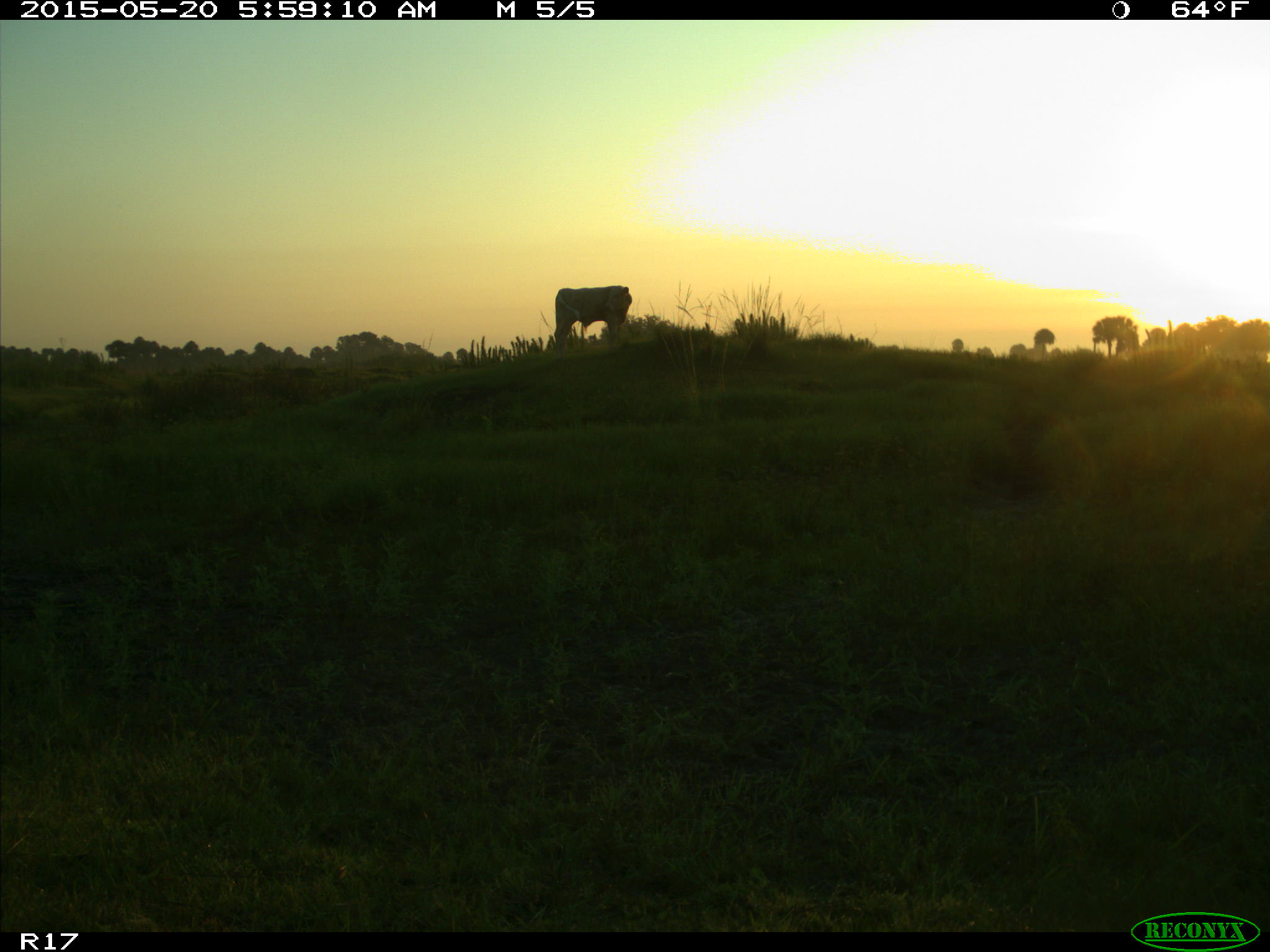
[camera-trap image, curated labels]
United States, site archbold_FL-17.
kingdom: Animalia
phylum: Chordata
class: Mammalia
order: Artiodactyla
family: Bovidae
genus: Bos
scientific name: Bos taurus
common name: domestic cow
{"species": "Bos taurus (domestic cow)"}